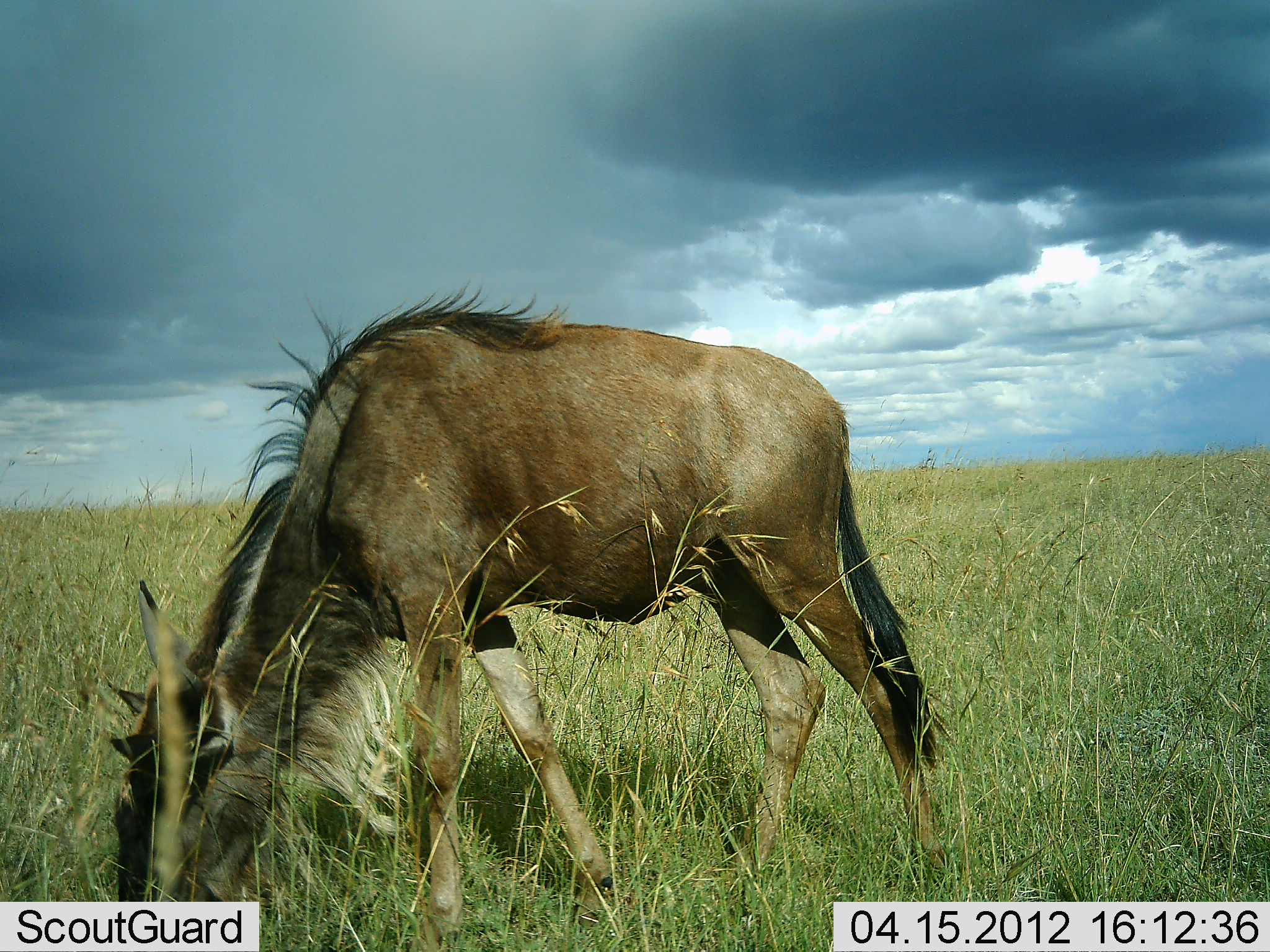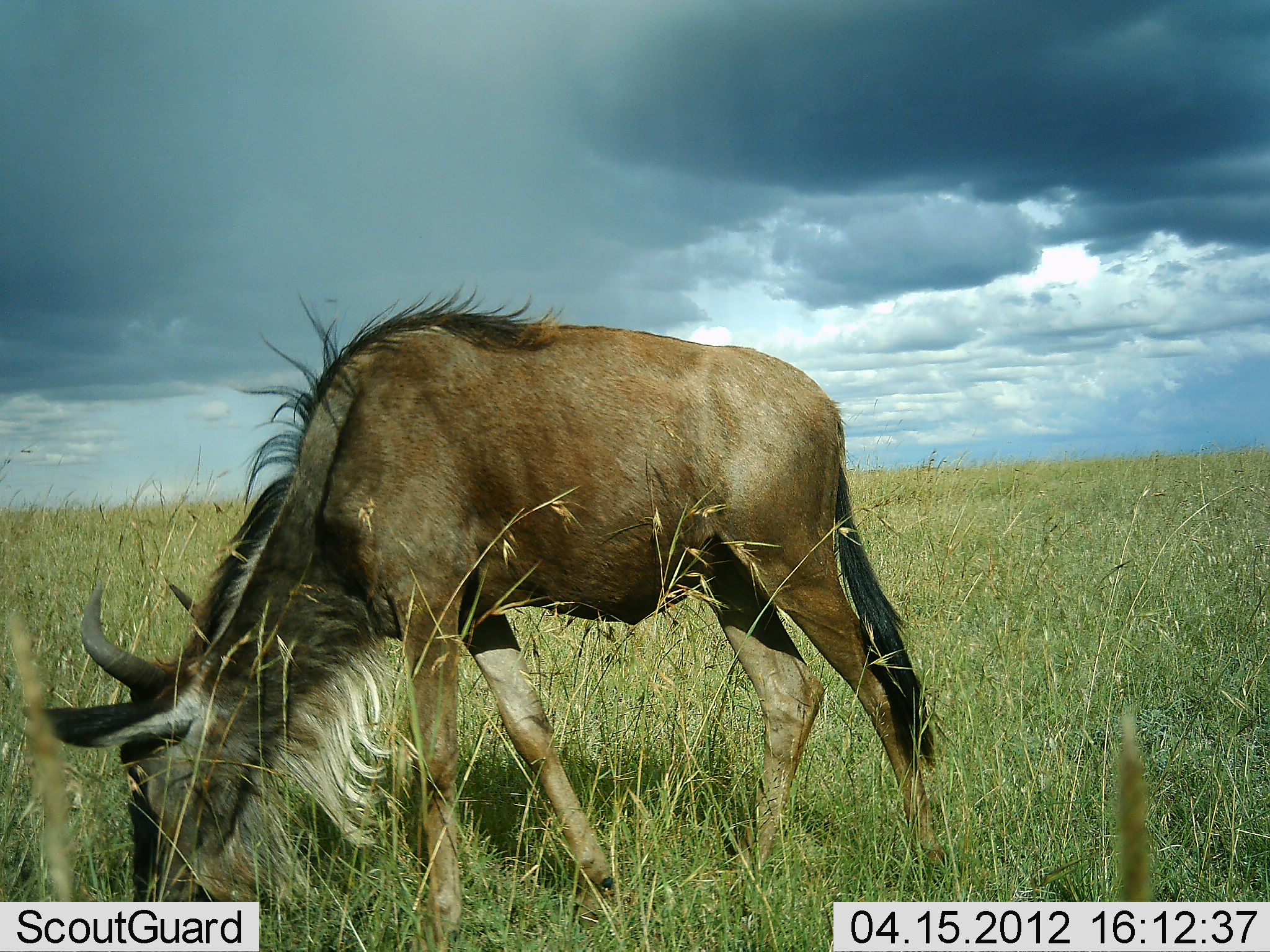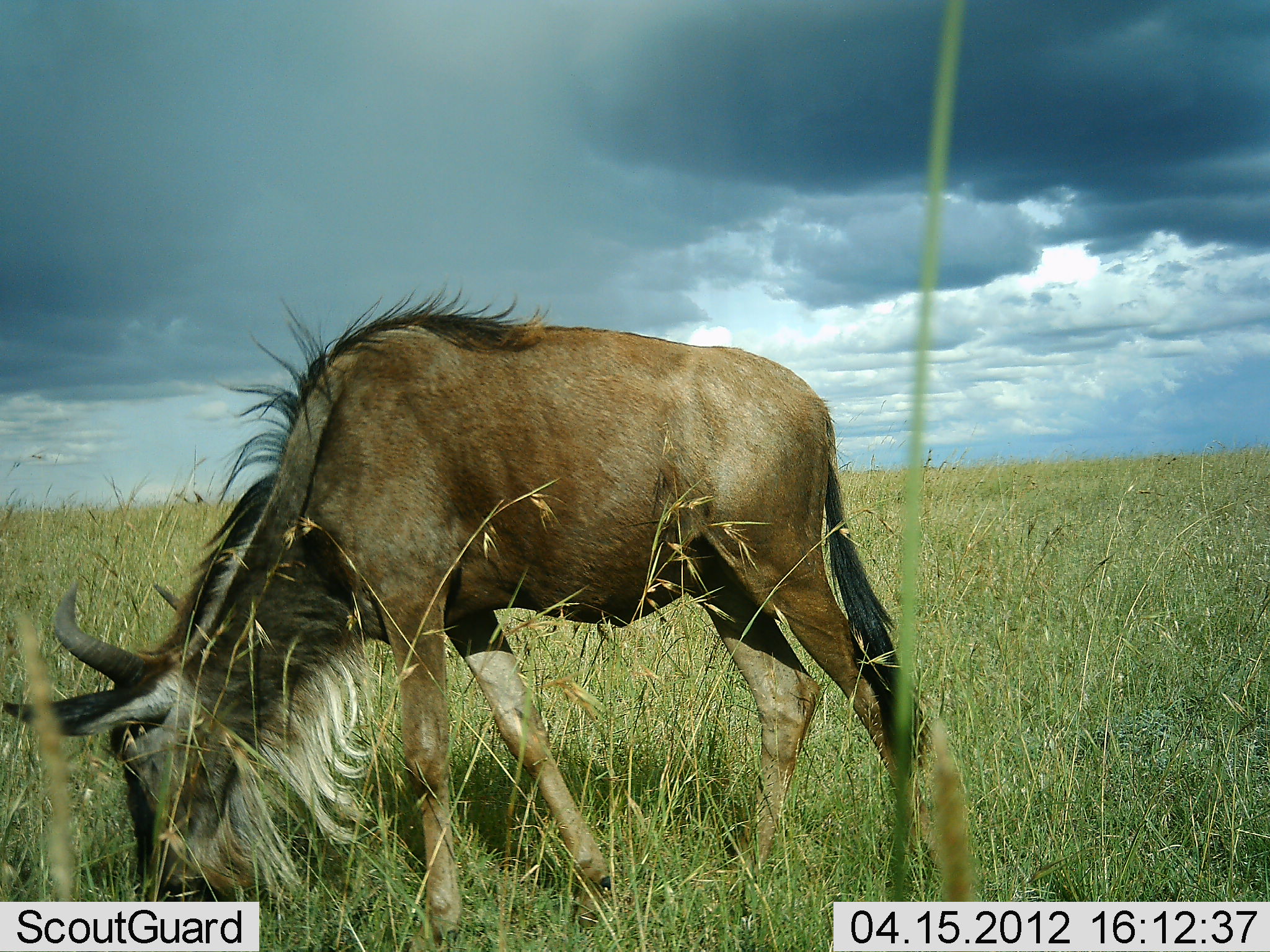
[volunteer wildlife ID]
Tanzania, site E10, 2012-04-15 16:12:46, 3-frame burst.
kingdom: Animalia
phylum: Chordata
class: Mammalia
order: Artiodactyla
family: Bovidae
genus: Connochaetes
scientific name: Connochaetes taurinus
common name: blue wildebeest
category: wildebeest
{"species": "wildebeest (blue wildebeest) (Connochaetes taurinus)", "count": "1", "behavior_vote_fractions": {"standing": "25%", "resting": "0%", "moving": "0%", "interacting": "0%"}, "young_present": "0%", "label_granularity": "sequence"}